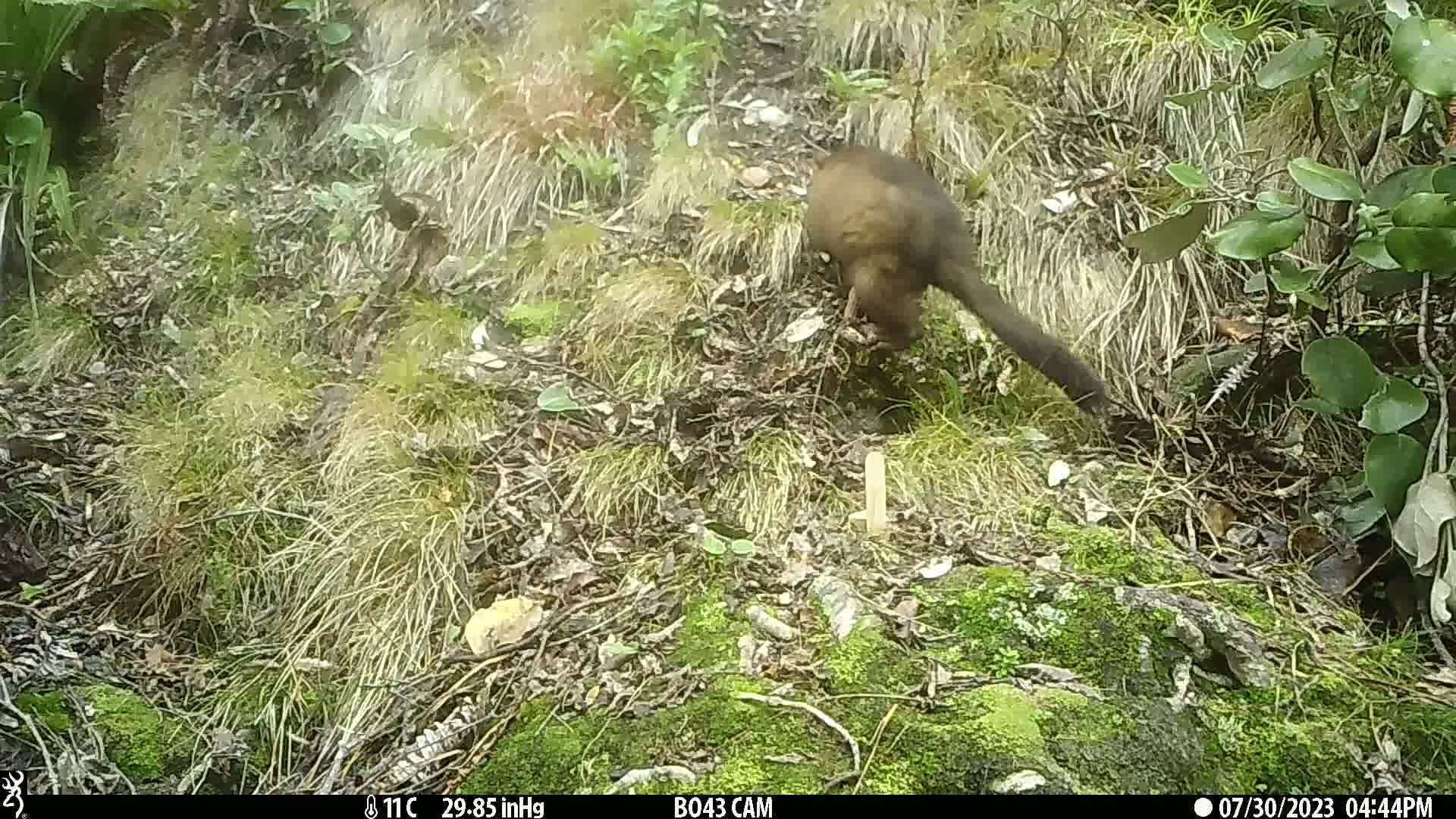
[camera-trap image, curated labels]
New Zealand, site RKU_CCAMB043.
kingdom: Animalia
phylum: Chordata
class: Mammalia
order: Diprotodontia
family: Phalangeridae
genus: Trichosurus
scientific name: Trichosurus vulpecula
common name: common brushtail possum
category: possum